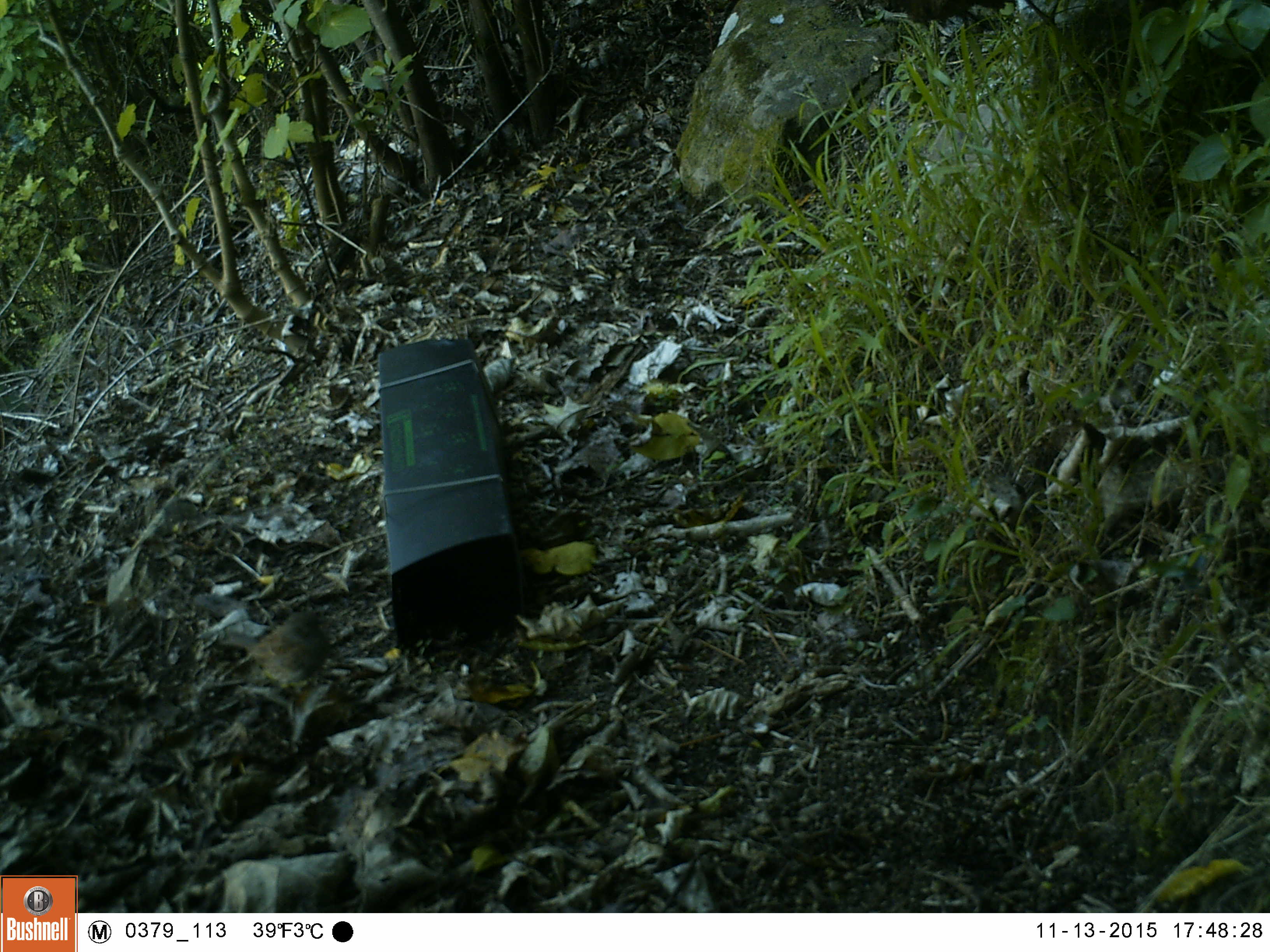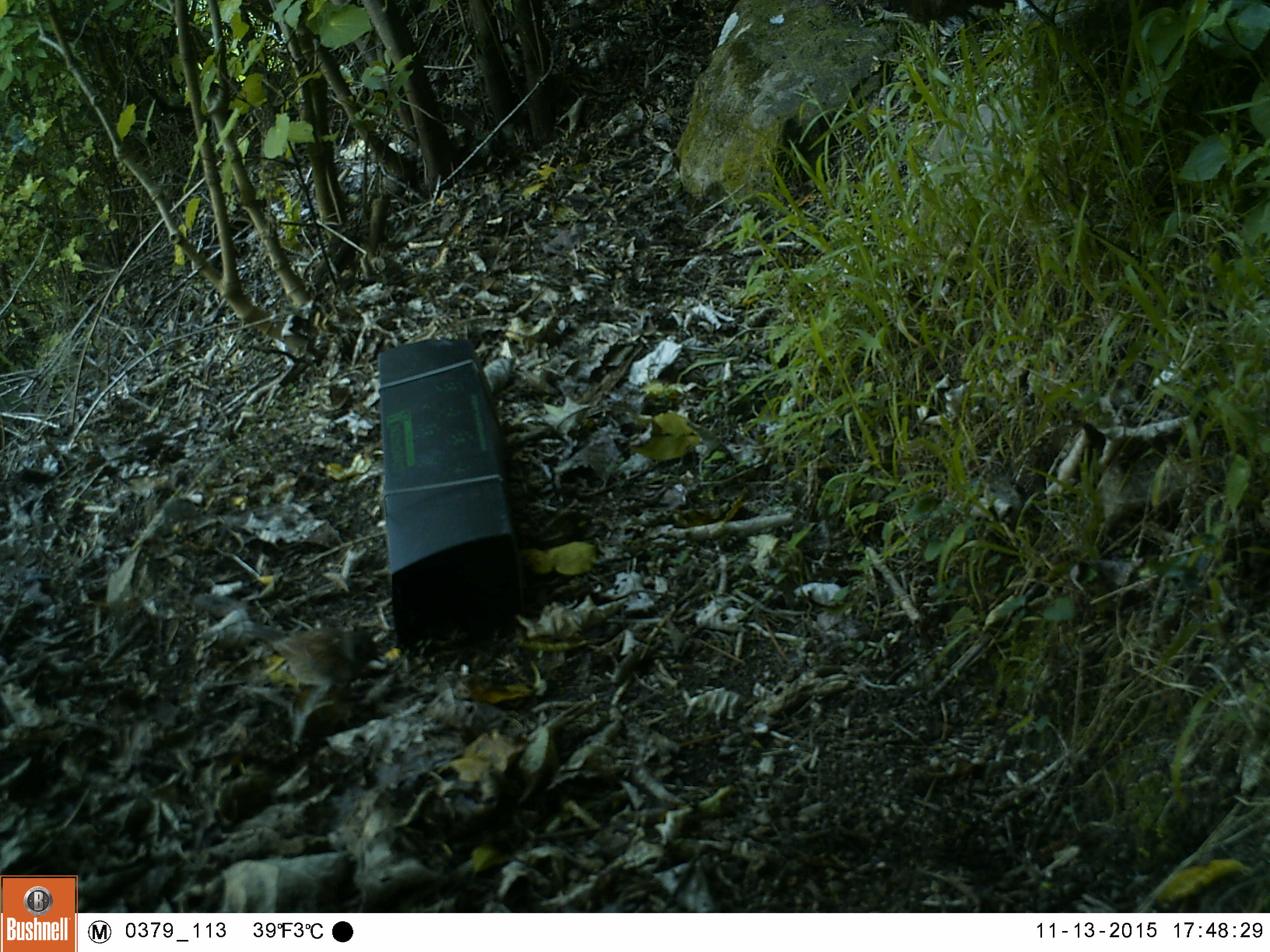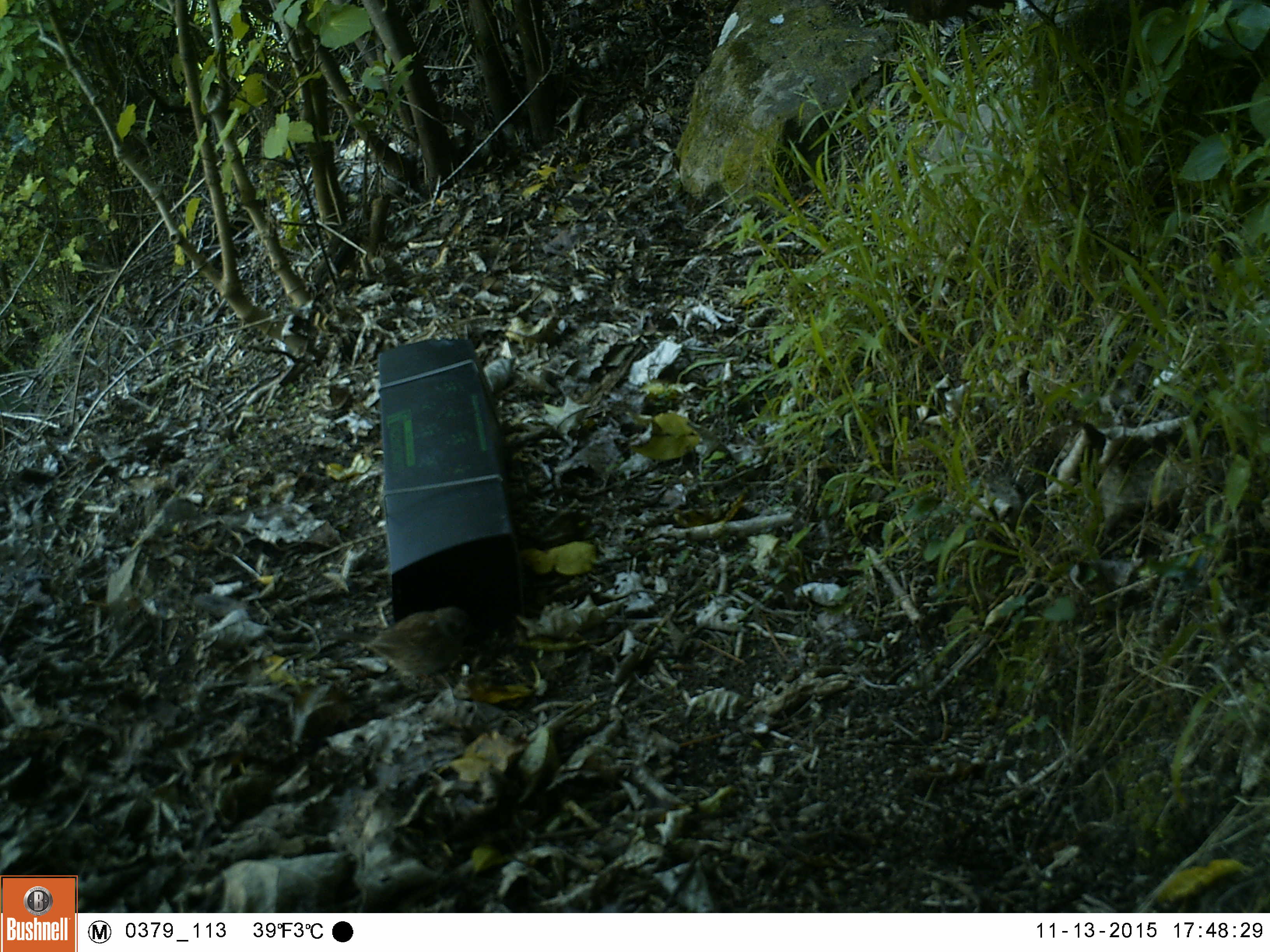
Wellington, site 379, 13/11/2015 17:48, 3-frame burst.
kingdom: Animalia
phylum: Chordata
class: Aves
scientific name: Aves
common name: bird